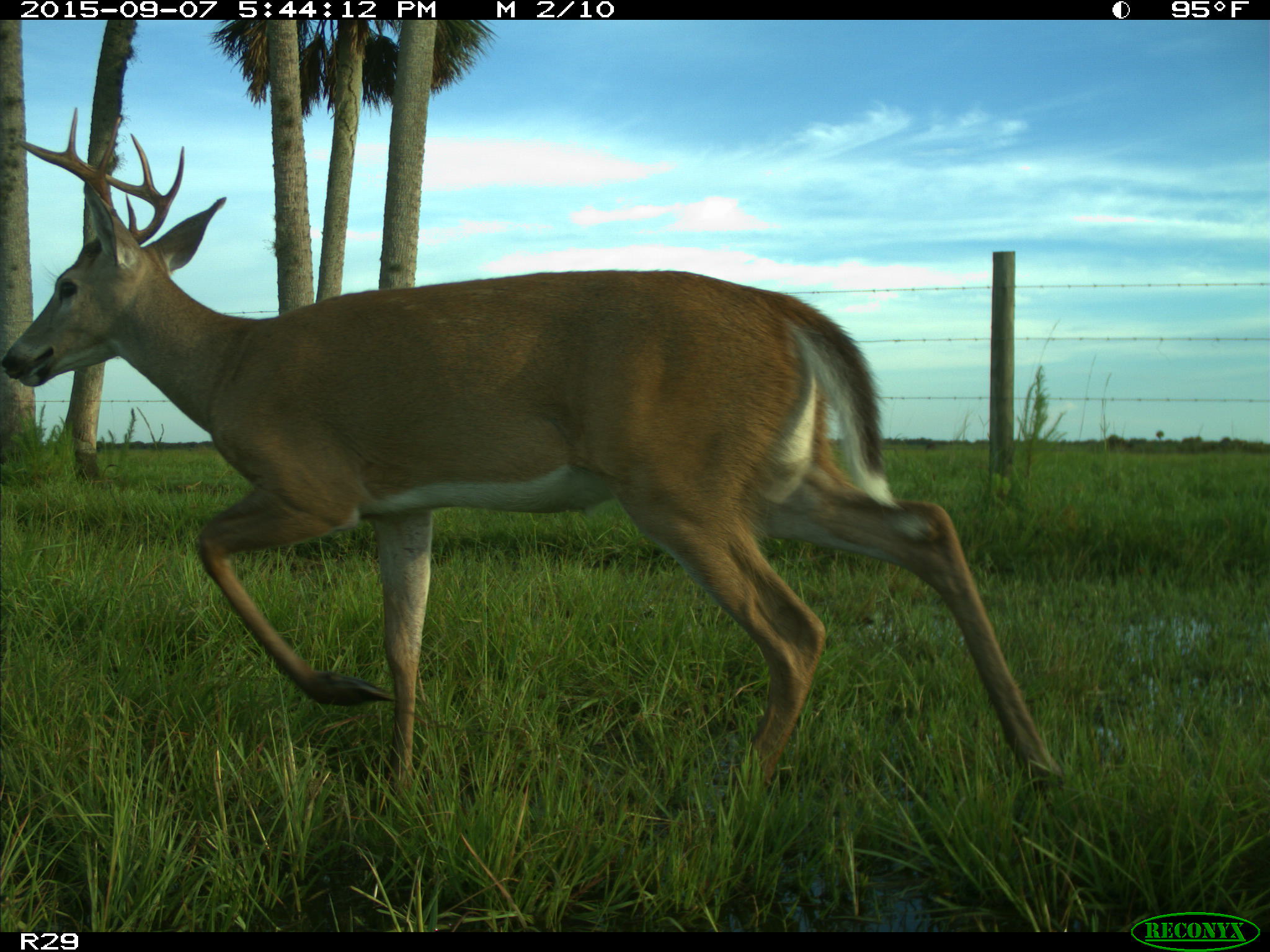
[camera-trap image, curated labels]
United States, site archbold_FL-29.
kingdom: Animalia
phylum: Chordata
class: Mammalia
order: Artiodactyla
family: Cervidae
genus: Odocoileus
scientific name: Odocoileus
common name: deer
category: unidentified deer